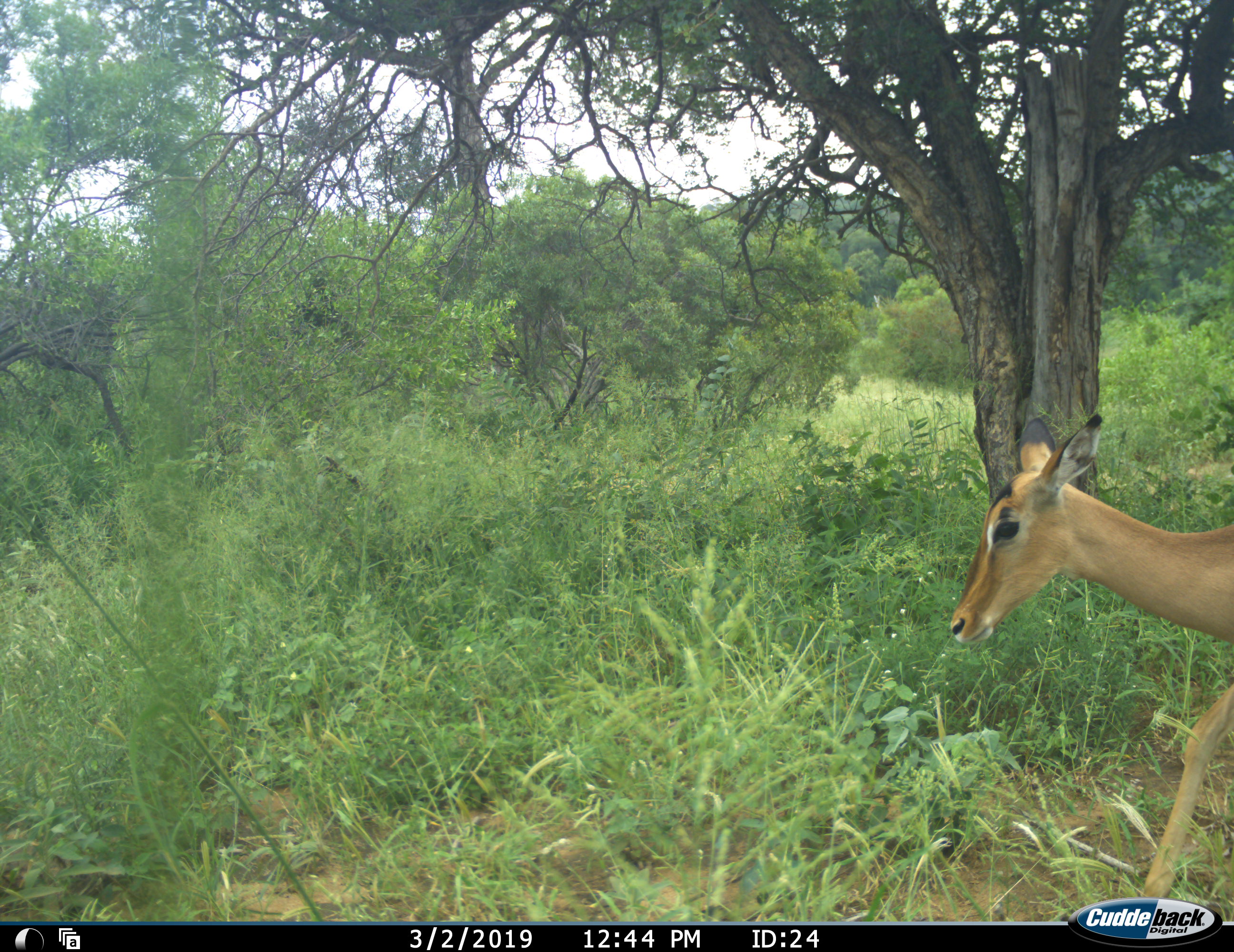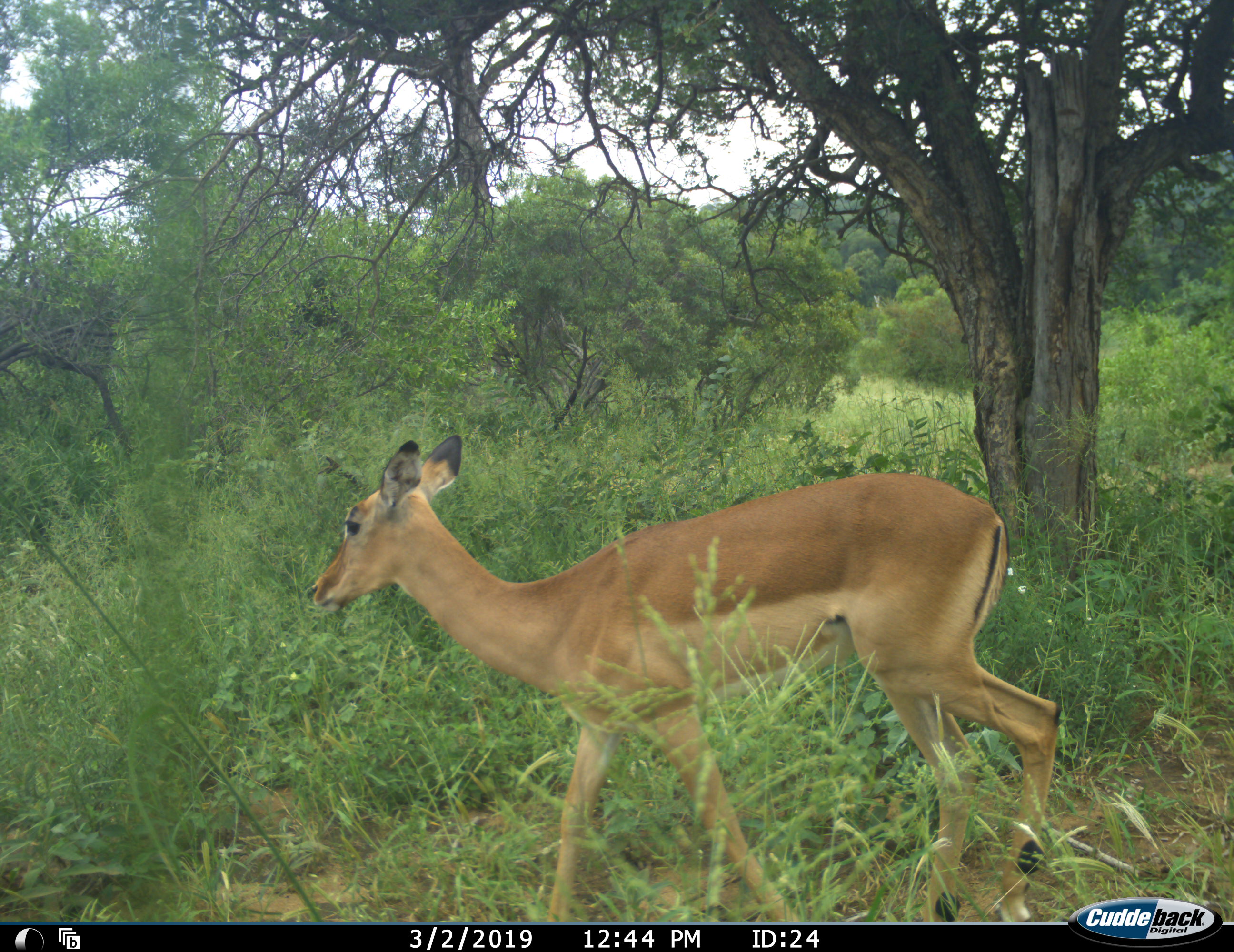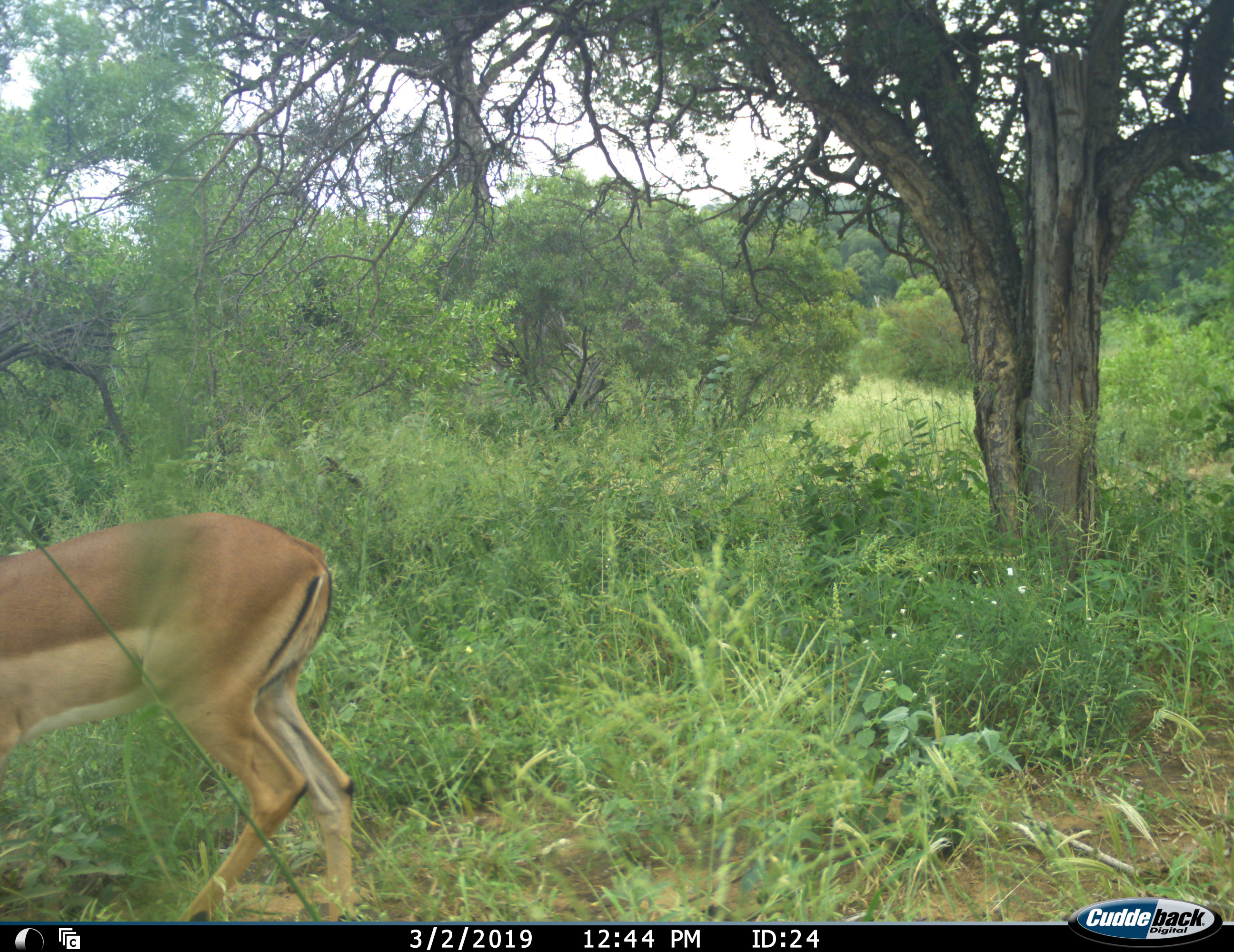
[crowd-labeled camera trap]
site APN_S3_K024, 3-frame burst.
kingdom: Animalia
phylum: Chordata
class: Mammalia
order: Artiodactyla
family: Bovidae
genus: Aepyceros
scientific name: Aepyceros melampus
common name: impala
Impala (Aepyceros melampus), count 1. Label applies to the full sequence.